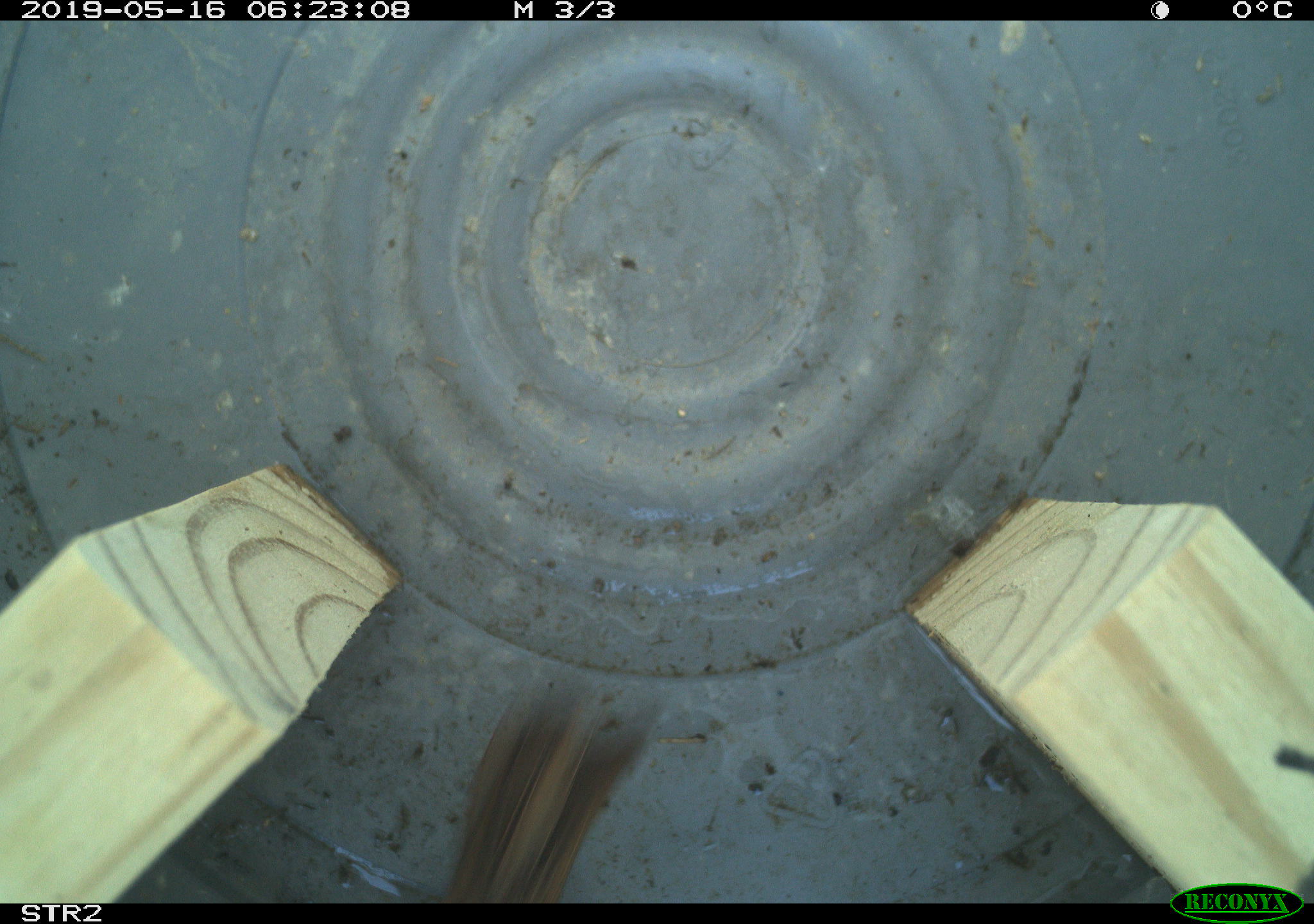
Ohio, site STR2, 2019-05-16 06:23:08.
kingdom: Animalia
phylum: Chordata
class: Aves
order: Passeriformes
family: Passerellidae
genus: Melospiza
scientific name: Melospiza melodia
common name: song sparrow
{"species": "song sparrow (Melospiza melodia)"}